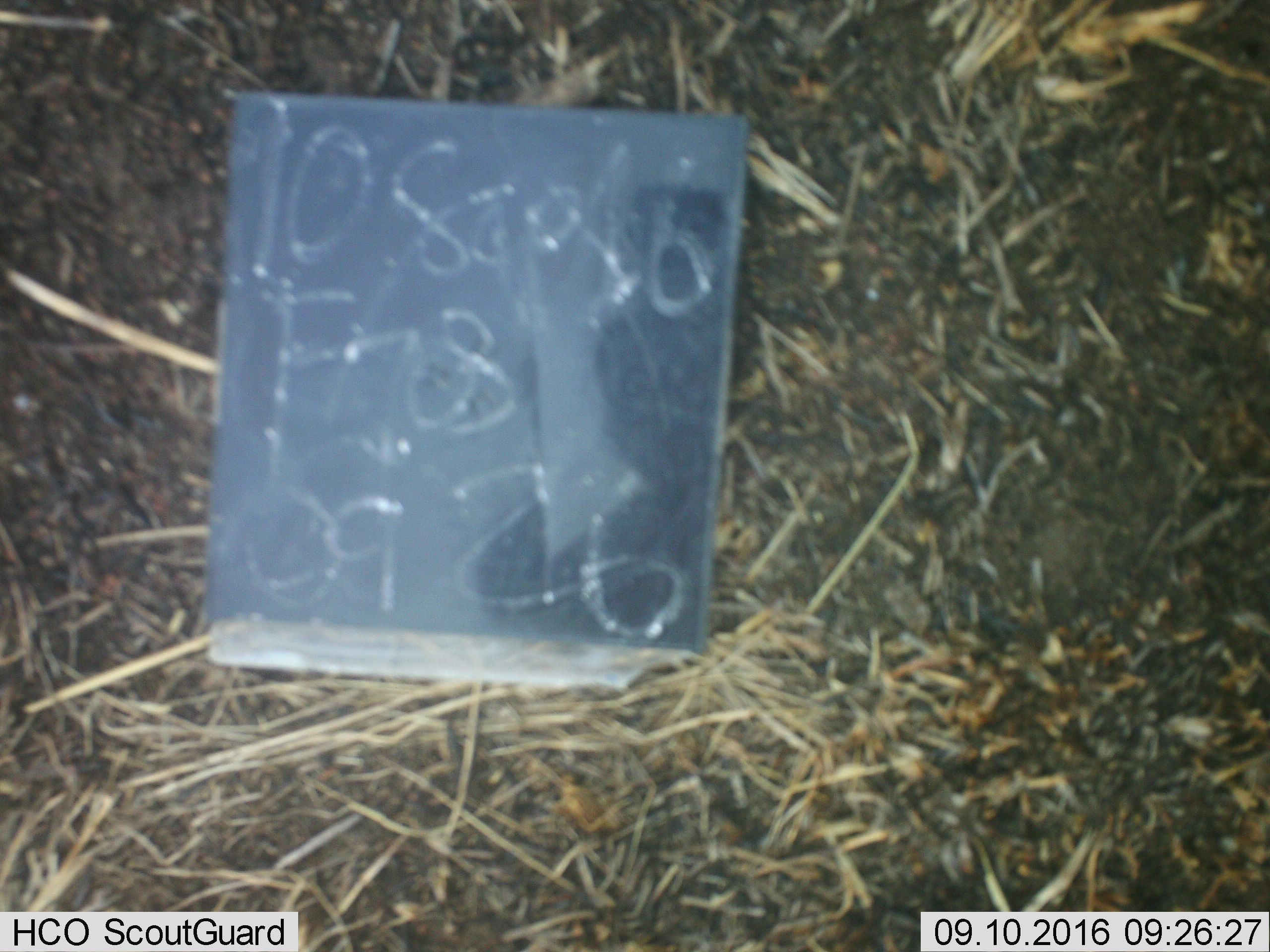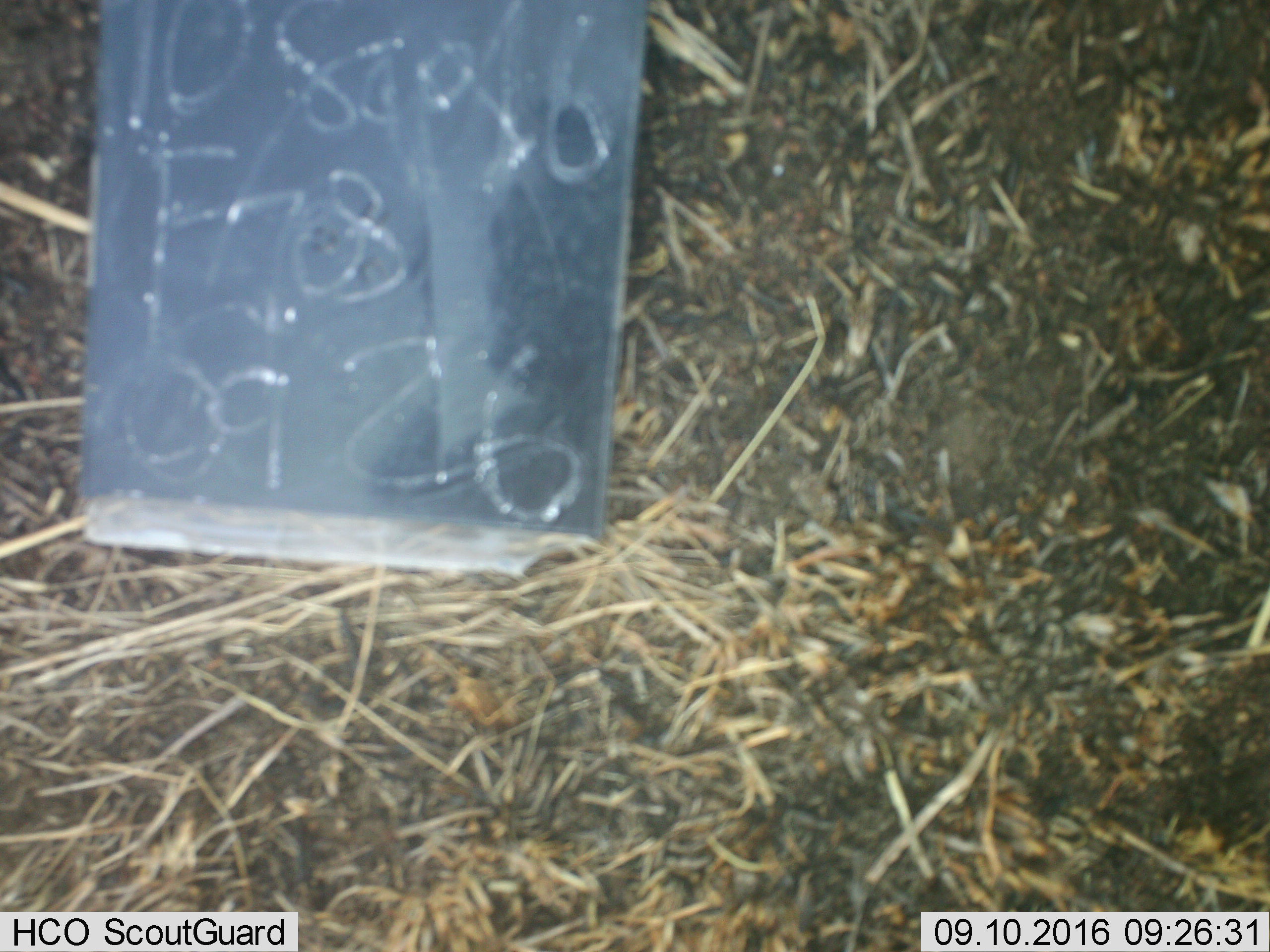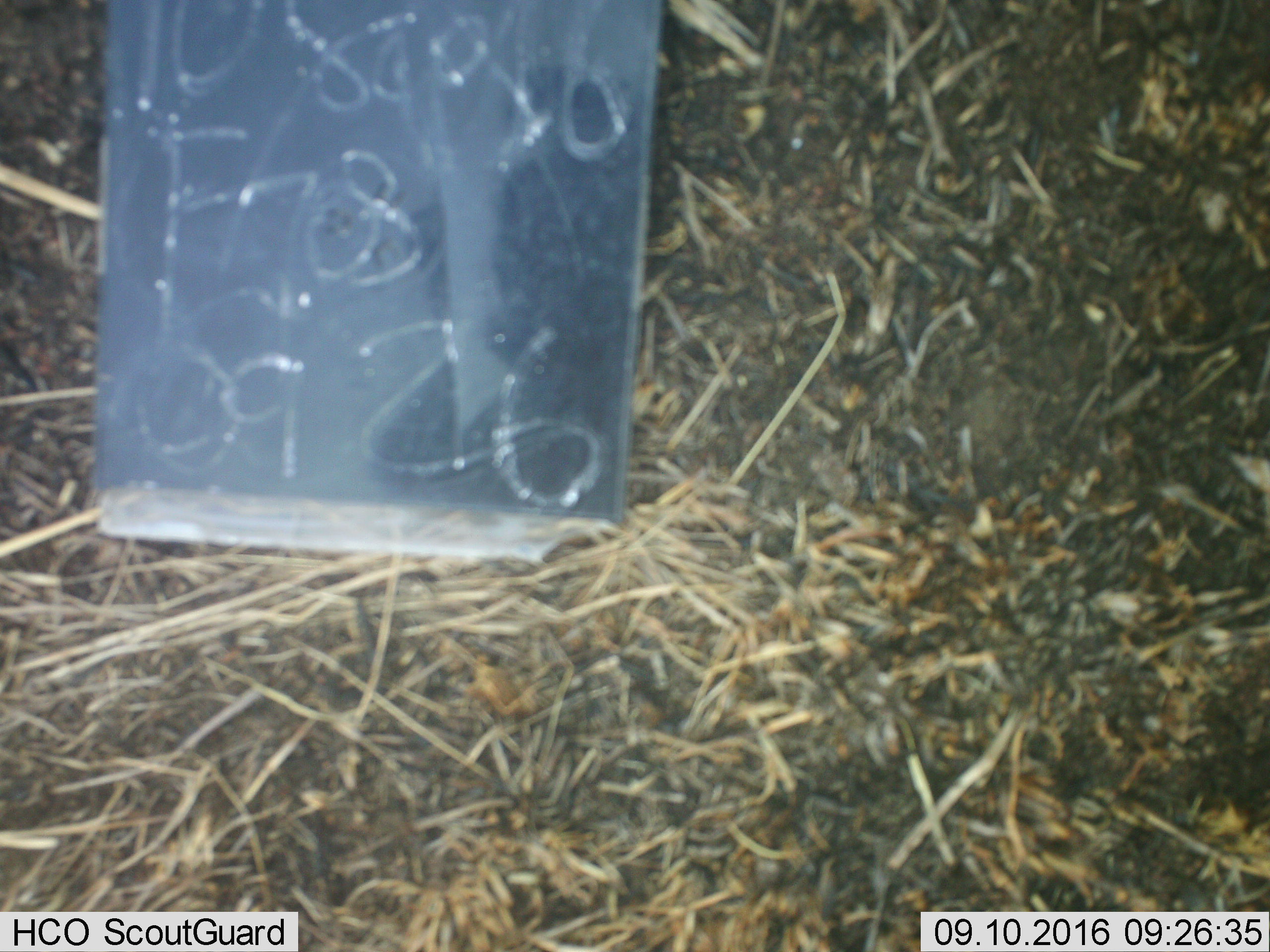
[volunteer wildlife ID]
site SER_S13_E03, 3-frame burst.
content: unidentified animal